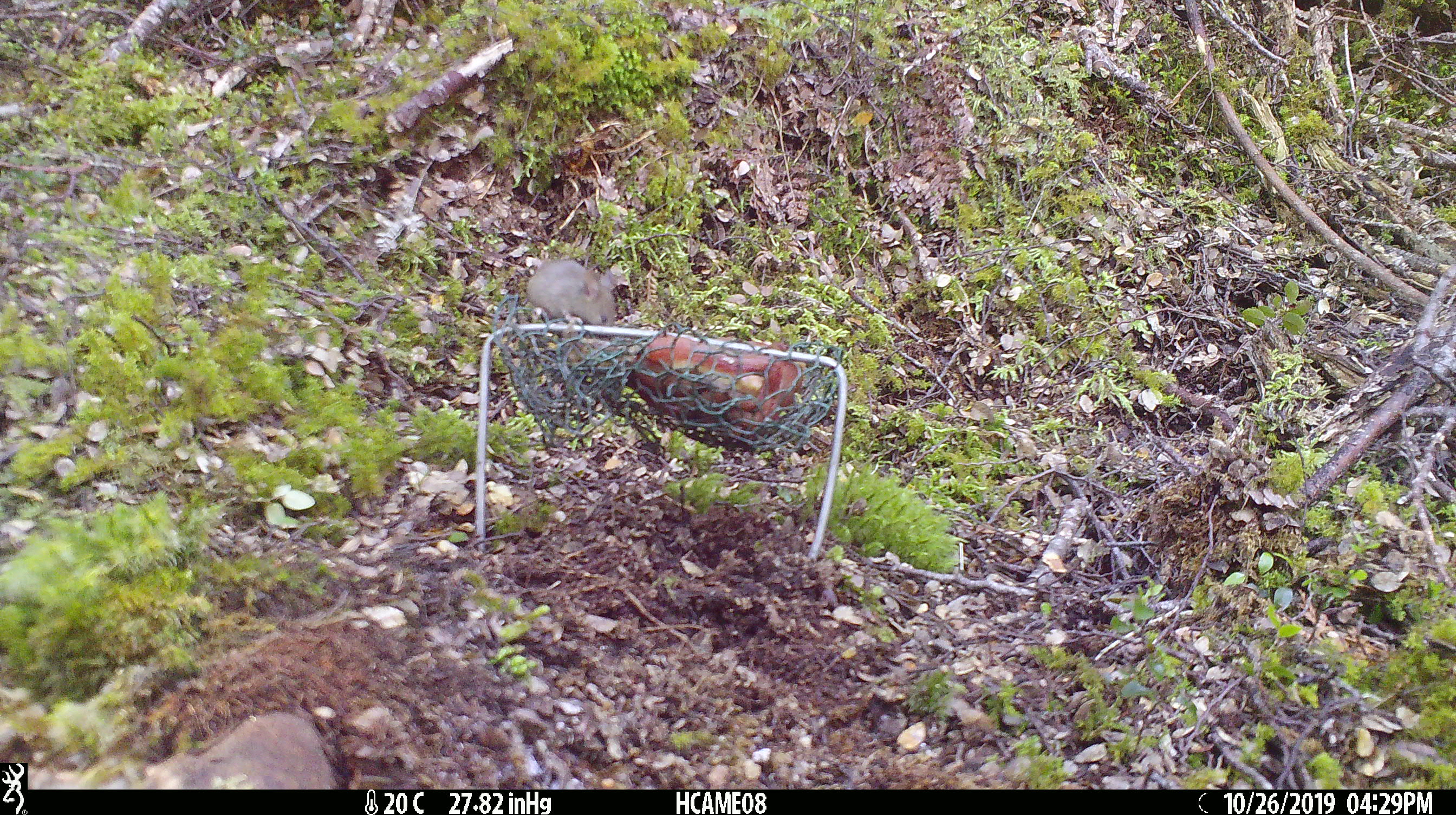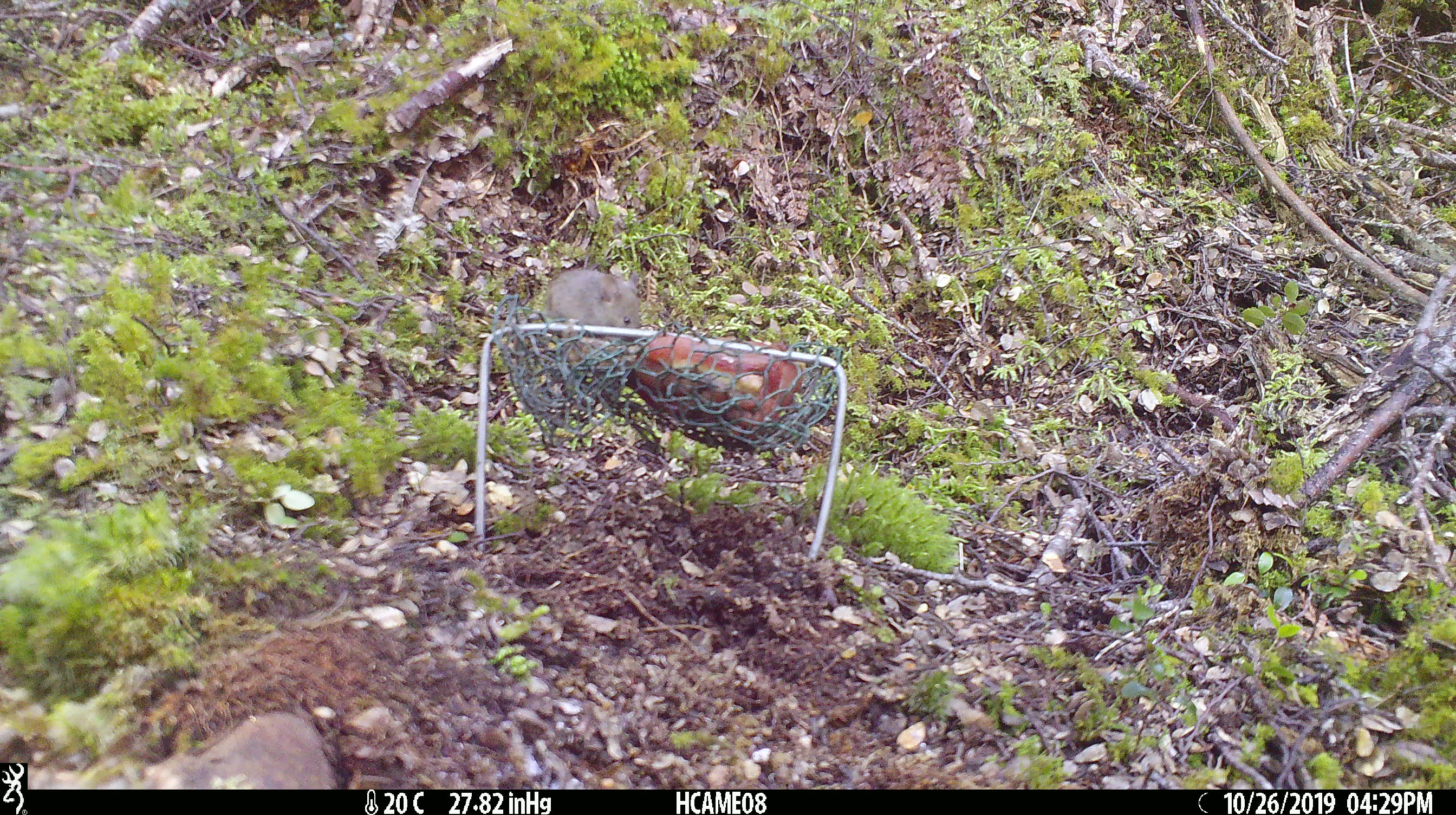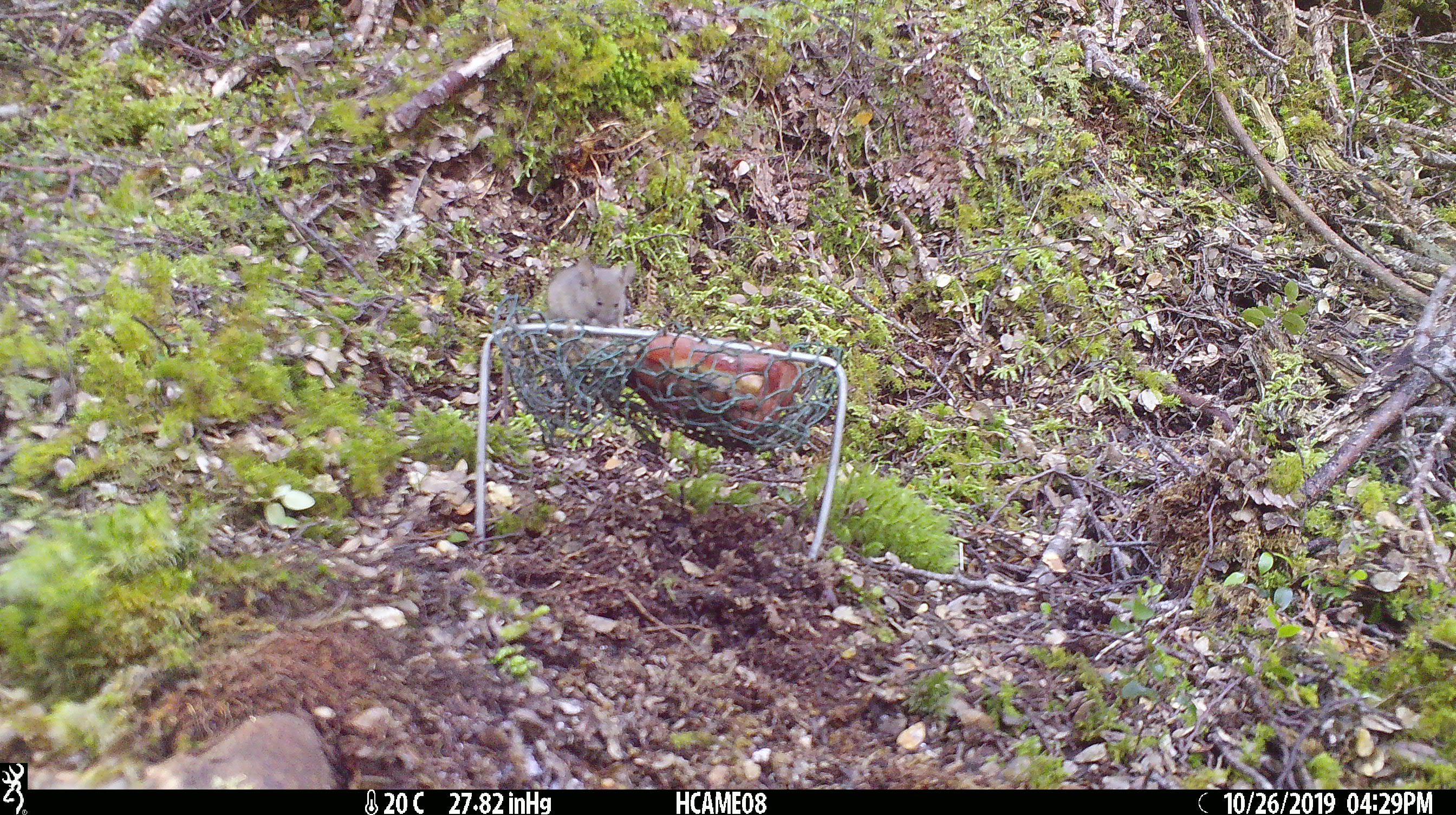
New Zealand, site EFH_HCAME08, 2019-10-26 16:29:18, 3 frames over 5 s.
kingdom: Animalia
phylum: Chordata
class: Mammalia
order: Rodentia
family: Muridae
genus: Mus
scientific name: Mus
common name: mouse